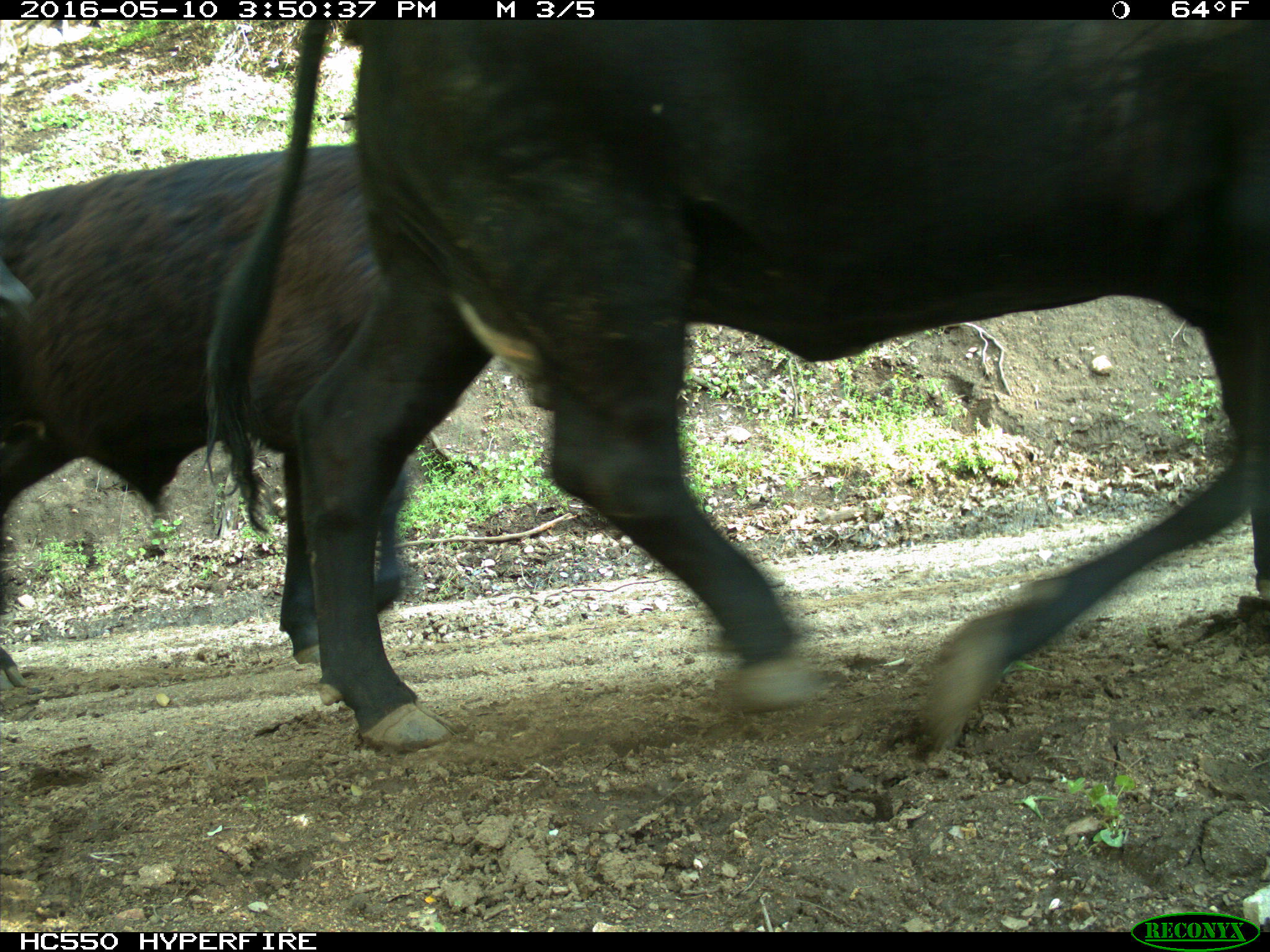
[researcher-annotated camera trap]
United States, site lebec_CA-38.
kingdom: Animalia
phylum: Chordata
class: Mammalia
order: Artiodactyla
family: Bovidae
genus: Bos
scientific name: Bos taurus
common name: domestic cow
Bos taurus (domestic cow).